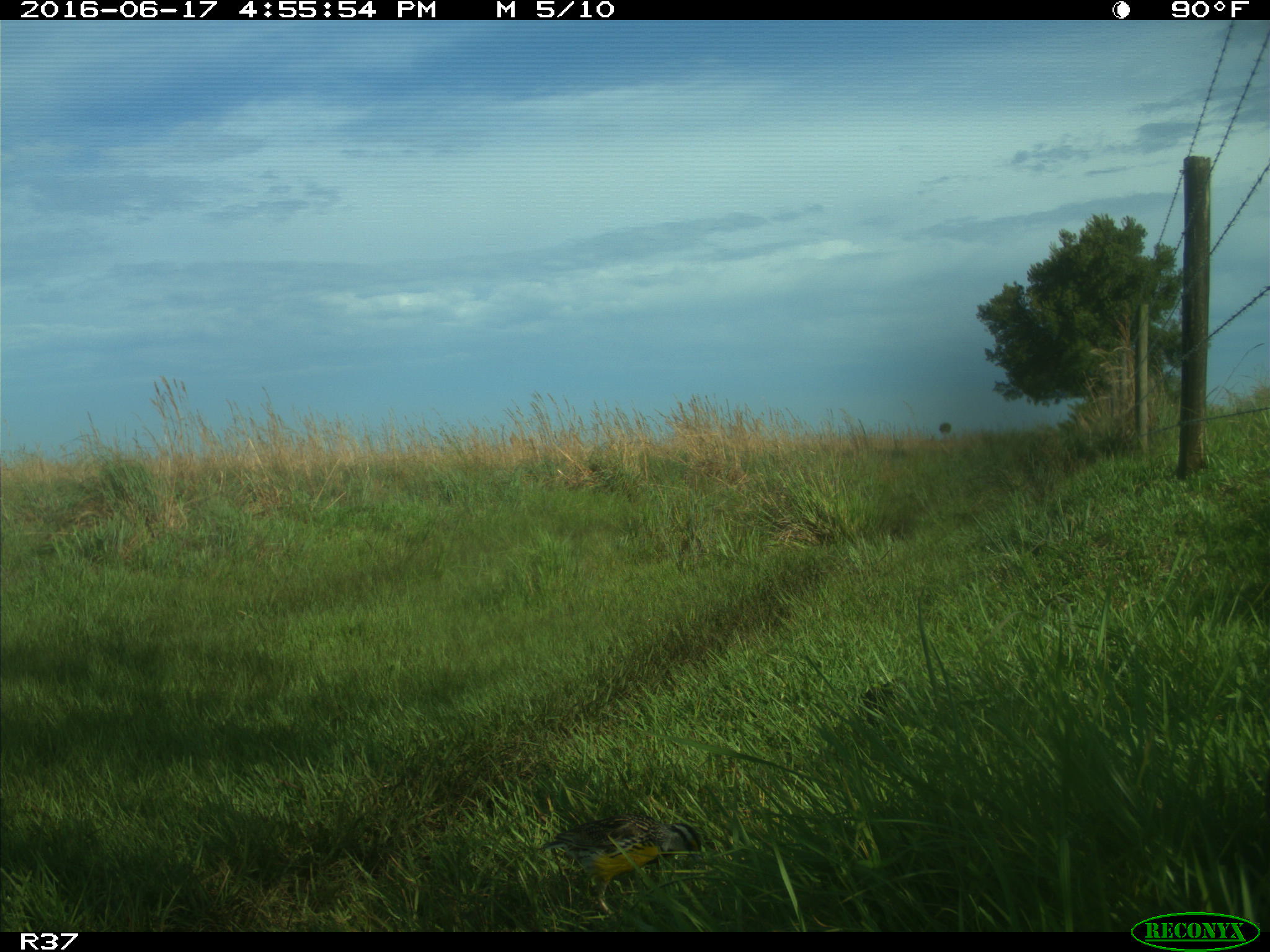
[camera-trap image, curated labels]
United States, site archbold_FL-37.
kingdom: Animalia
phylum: Chordata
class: Aves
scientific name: Aves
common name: birds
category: unidentified bird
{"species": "unidentified bird (birds) (Aves)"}